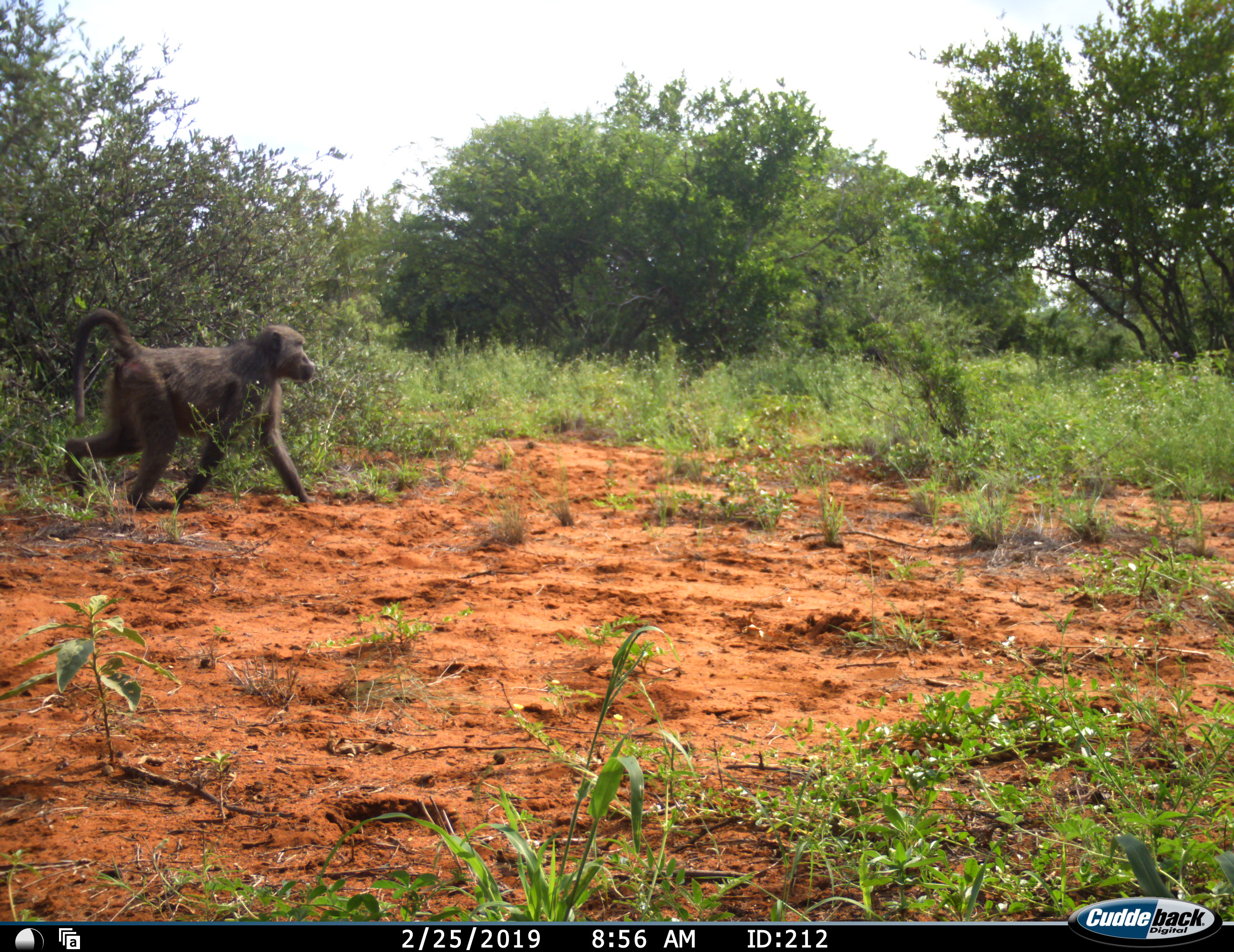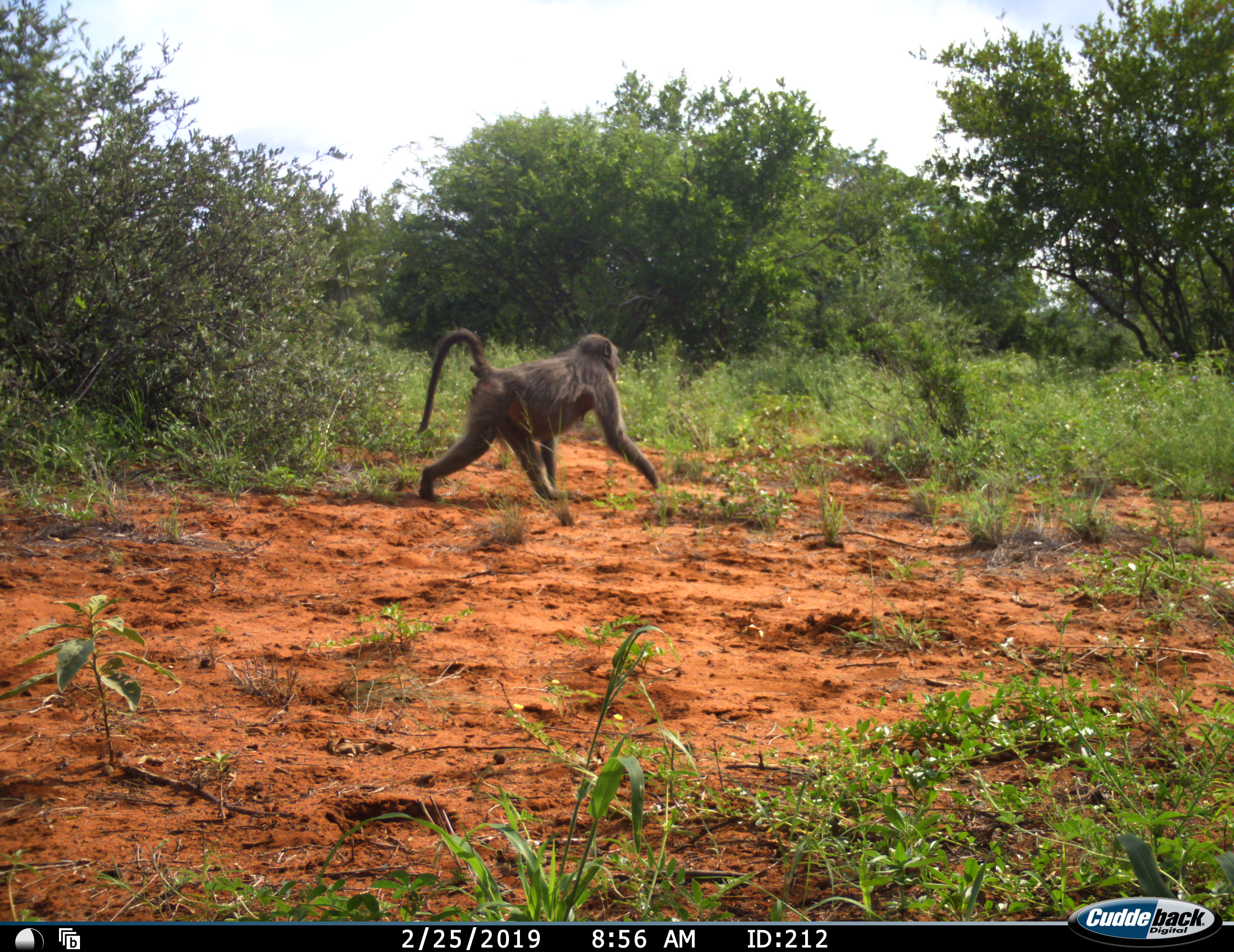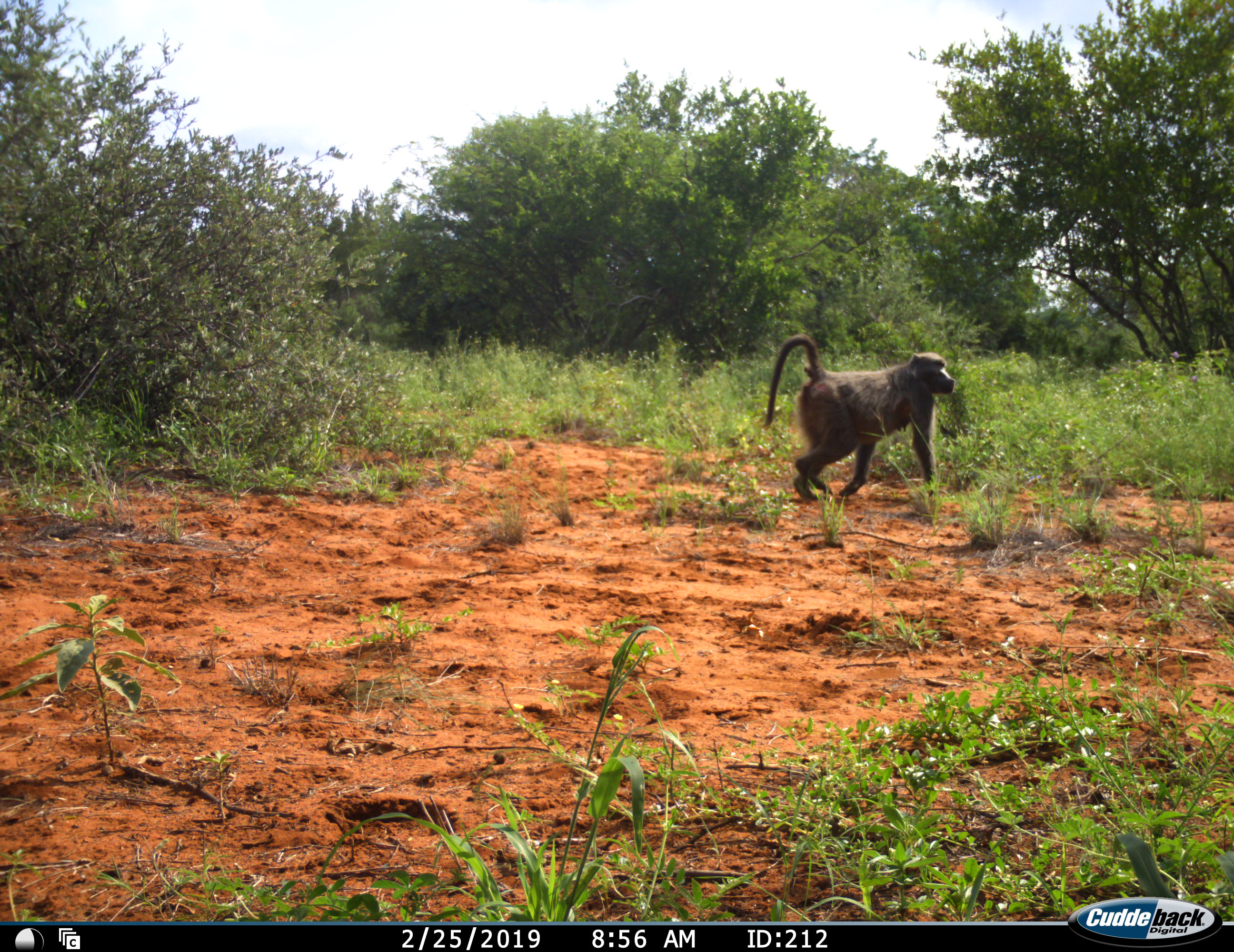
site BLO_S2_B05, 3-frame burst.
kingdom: Animalia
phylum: Chordata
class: Mammalia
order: Primates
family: Cercopithecidae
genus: Papio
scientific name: Papio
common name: baboon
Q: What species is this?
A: Baboon (Papio).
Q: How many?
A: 1.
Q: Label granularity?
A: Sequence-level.